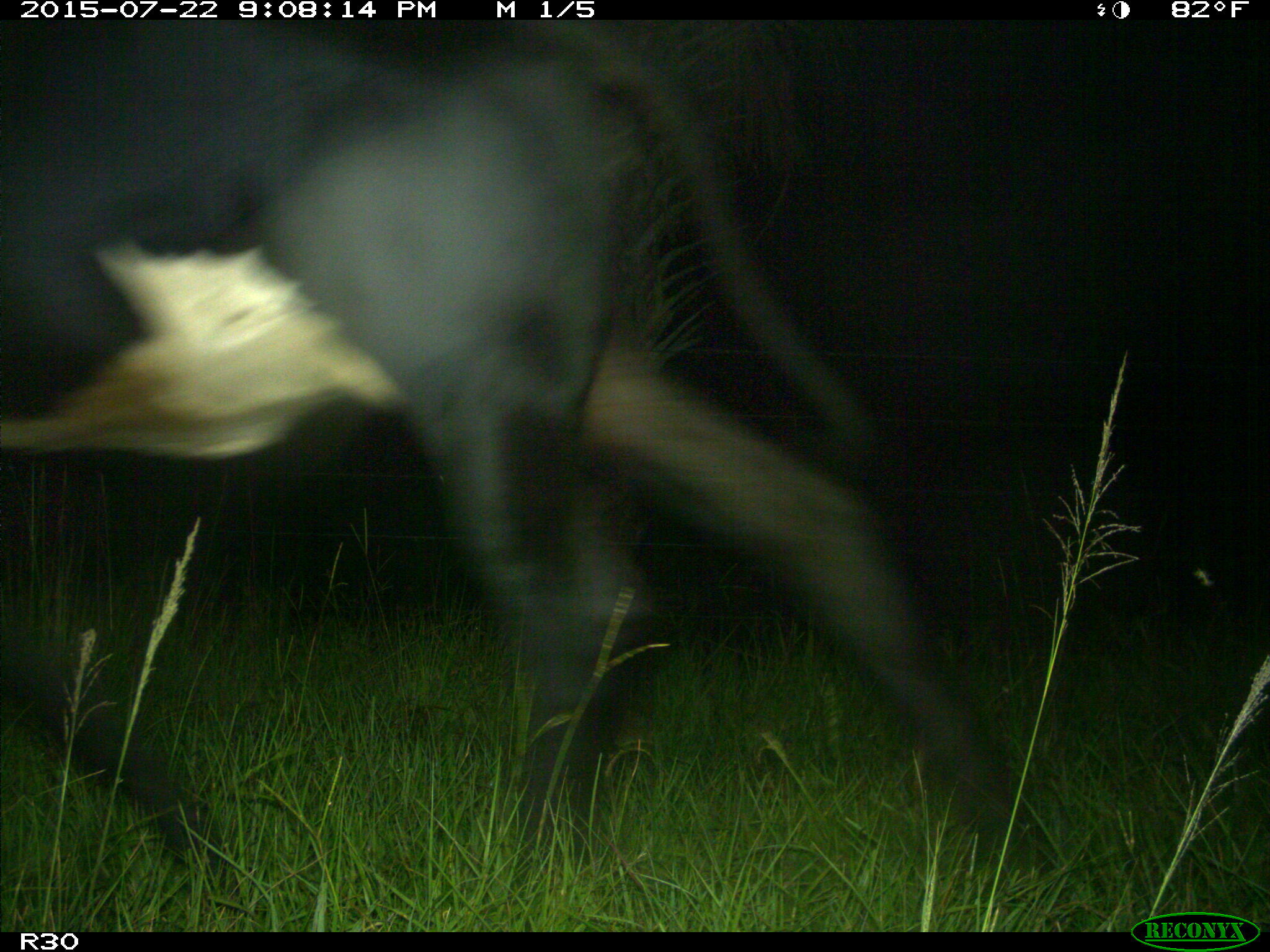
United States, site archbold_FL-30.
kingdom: Animalia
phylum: Chordata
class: Mammalia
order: Artiodactyla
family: Bovidae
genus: Bos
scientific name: Bos taurus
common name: domestic cow